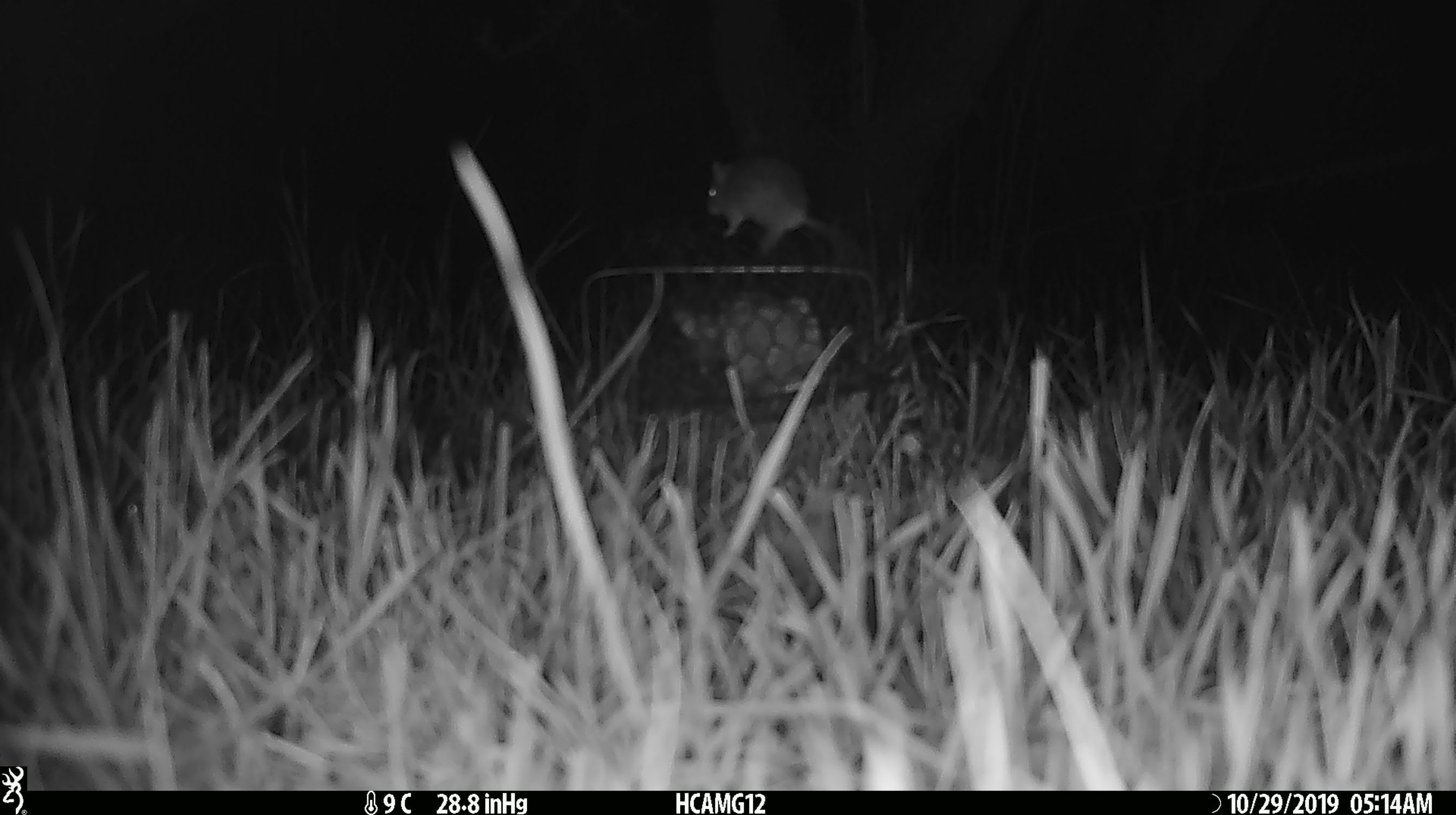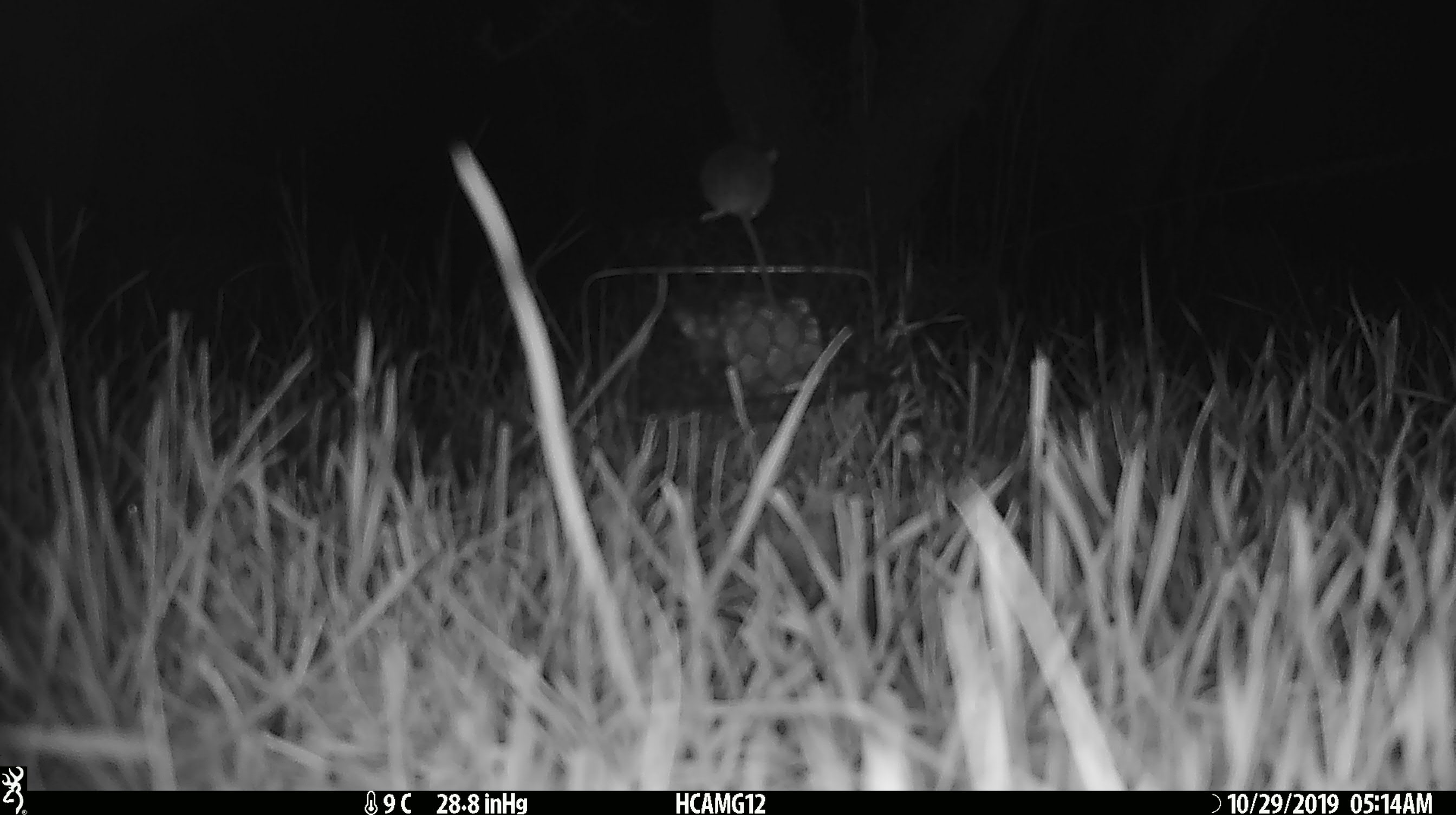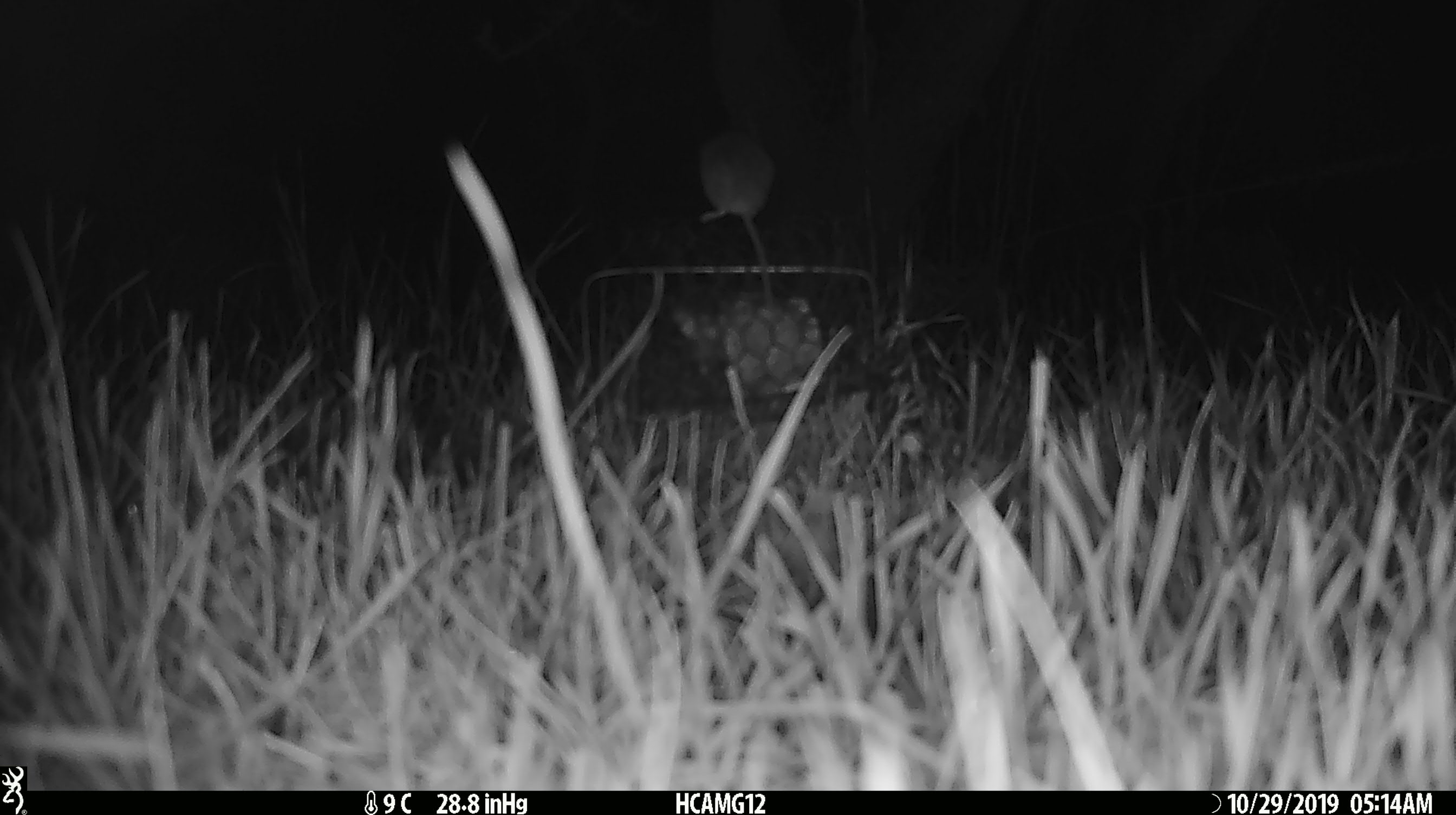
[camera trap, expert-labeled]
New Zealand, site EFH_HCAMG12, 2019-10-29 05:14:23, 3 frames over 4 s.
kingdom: Animalia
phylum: Chordata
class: Mammalia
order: Rodentia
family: Muridae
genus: Mus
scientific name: Mus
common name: mouse